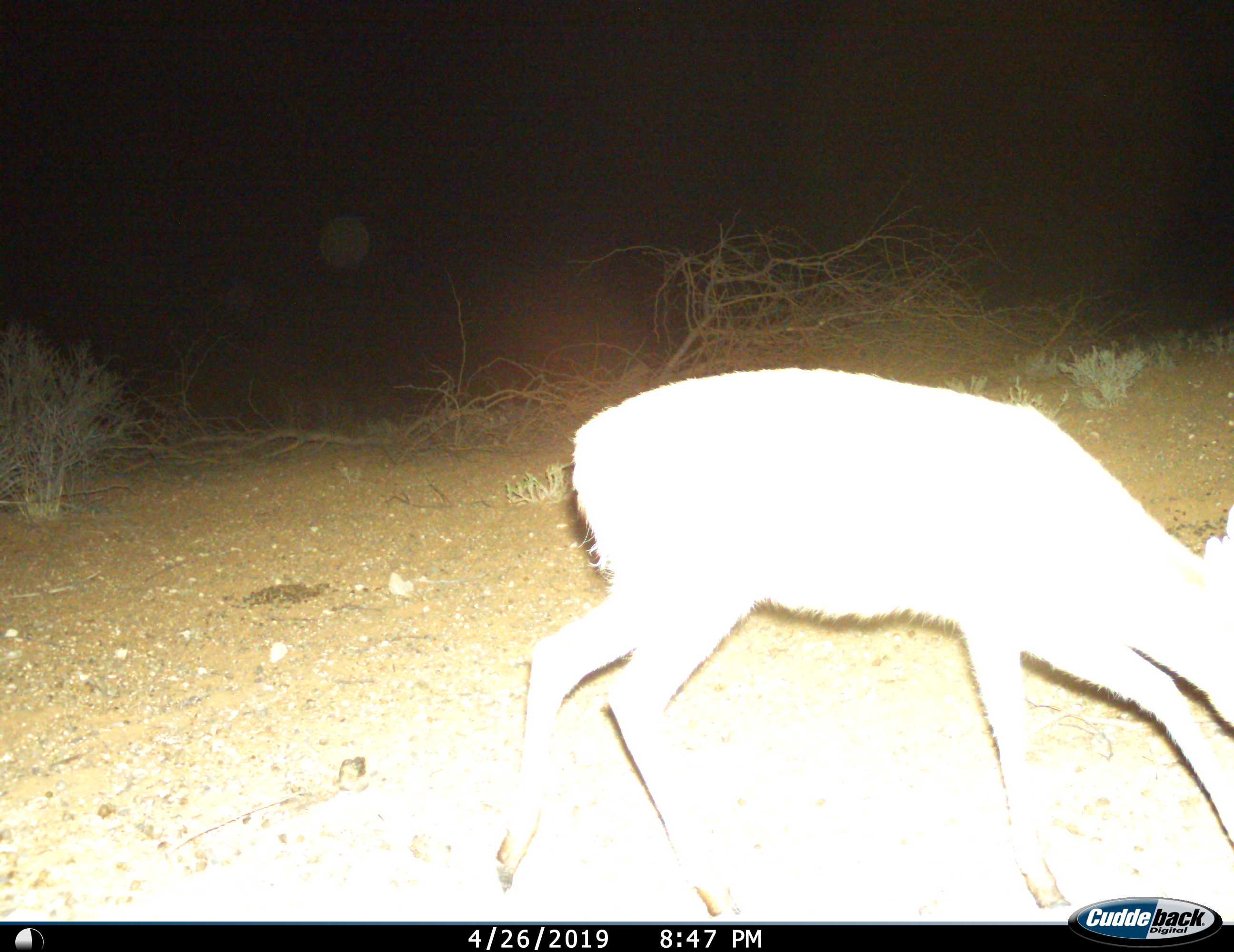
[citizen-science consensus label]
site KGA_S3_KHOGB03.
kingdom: Animalia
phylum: Chordata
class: Mammalia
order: Artiodactyla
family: Bovidae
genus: Raphicerus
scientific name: Raphicerus campestris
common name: steenbok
Steenbok (Raphicerus campestris), count 1. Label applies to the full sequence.